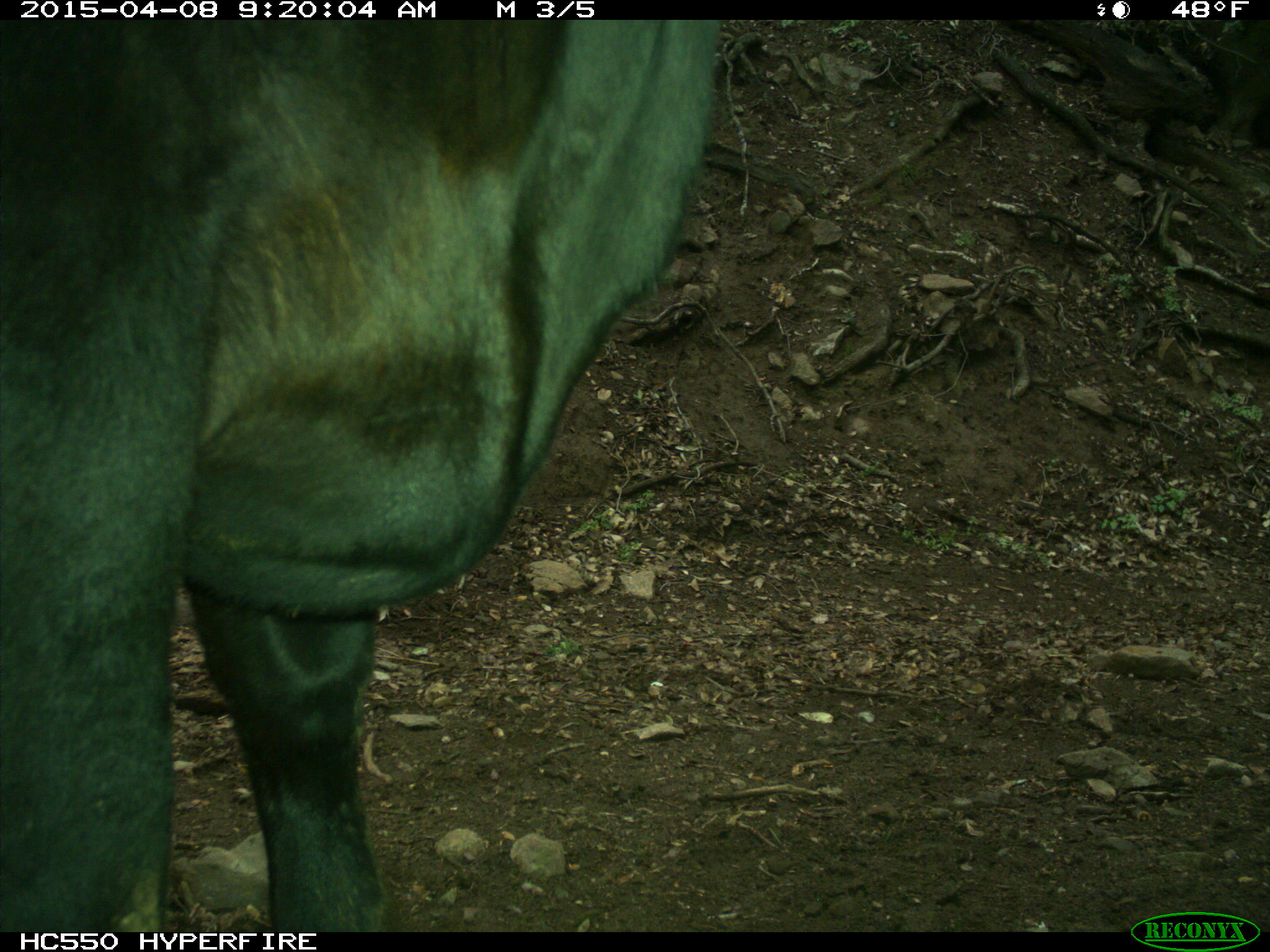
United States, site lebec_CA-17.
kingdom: Animalia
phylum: Chordata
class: Mammalia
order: Artiodactyla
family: Bovidae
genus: Bos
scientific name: Bos taurus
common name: domestic cow